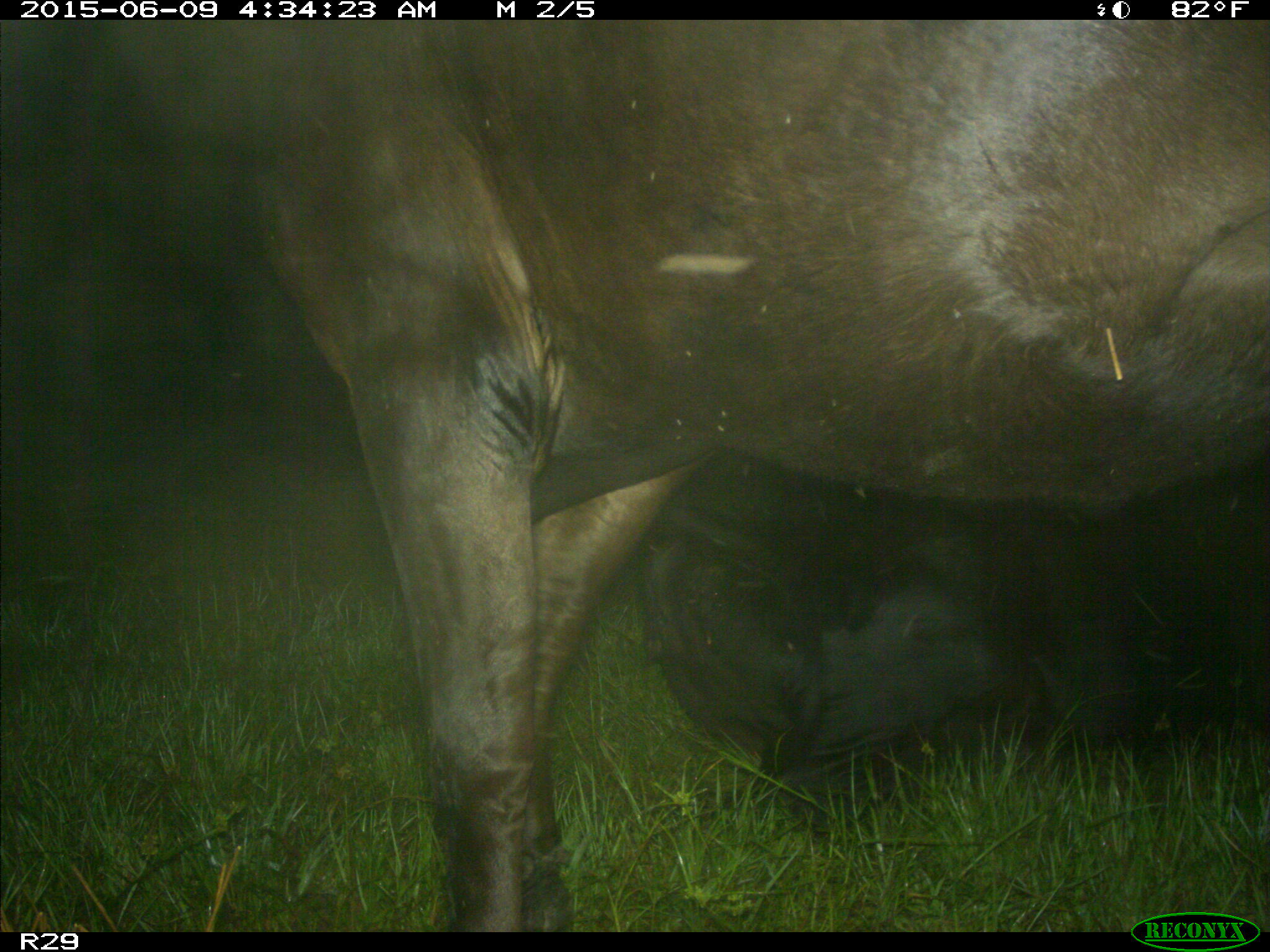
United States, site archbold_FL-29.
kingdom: Animalia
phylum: Chordata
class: Mammalia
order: Artiodactyla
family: Bovidae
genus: Bos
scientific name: Bos taurus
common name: domestic cow